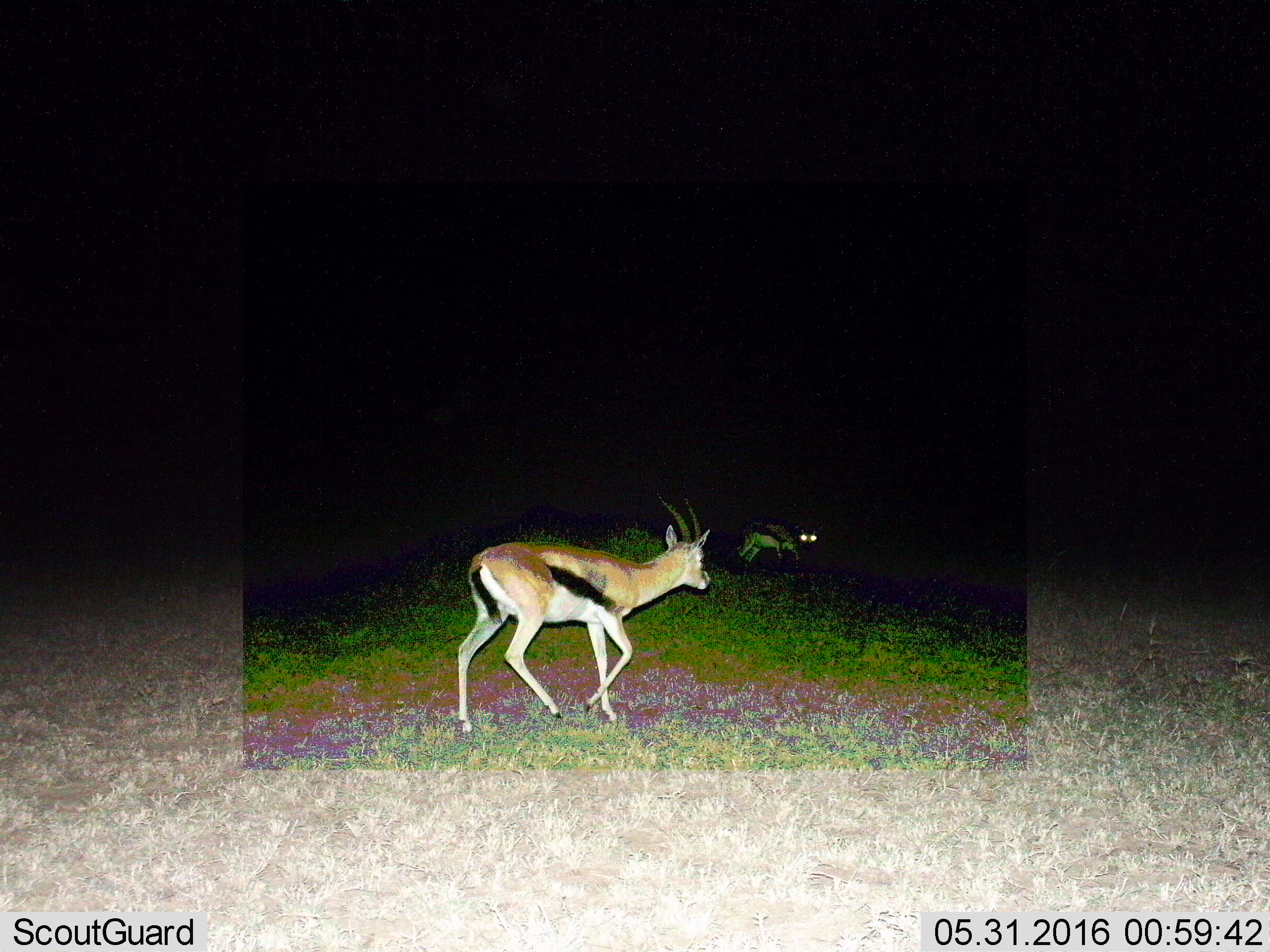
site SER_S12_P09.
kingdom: Animalia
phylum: Chordata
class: Mammalia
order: Artiodactyla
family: Bovidae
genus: Eudorcas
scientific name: Eudorcas thomsonii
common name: thomson's gazelle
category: gazellethomsons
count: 2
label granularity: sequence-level